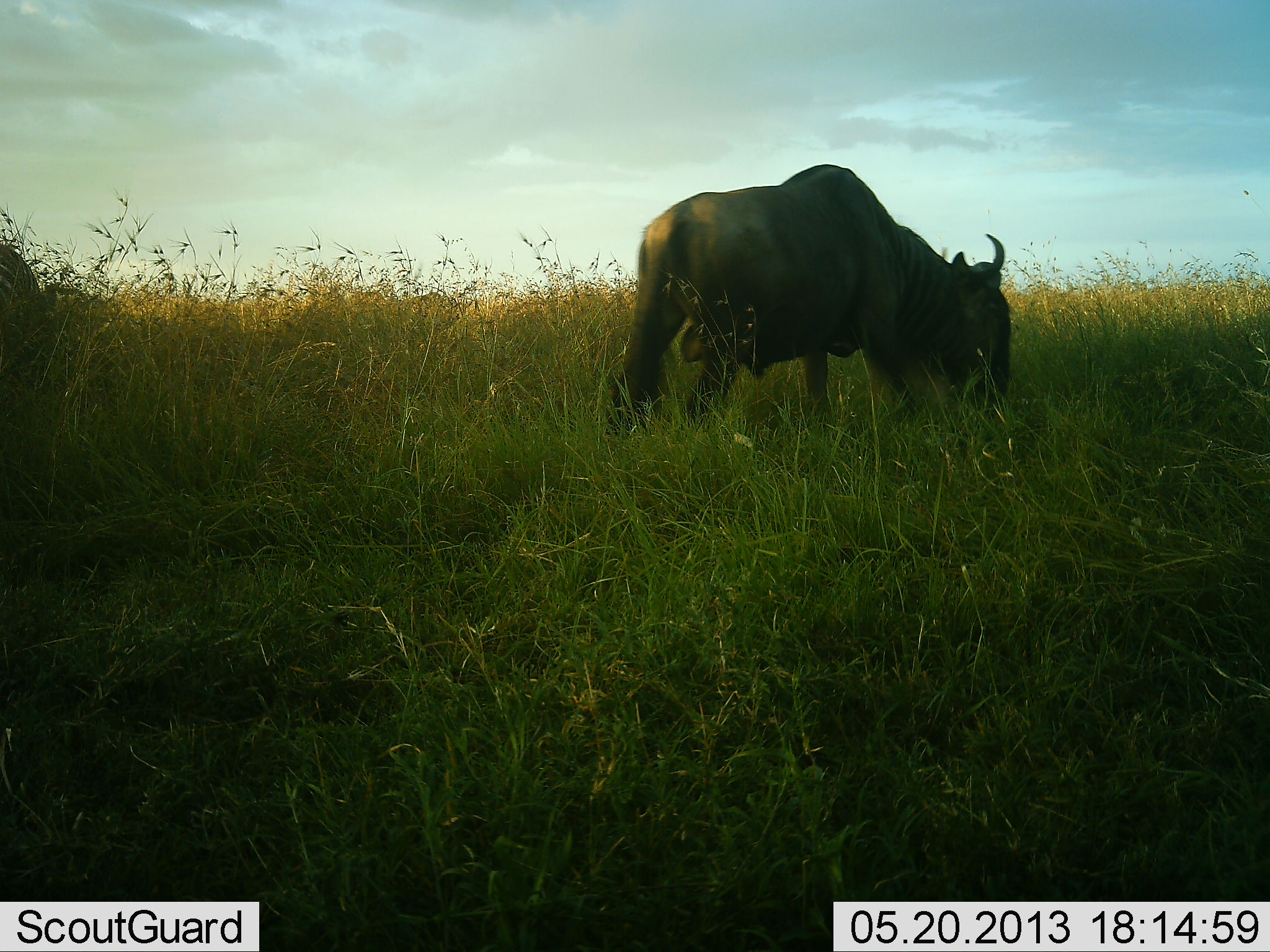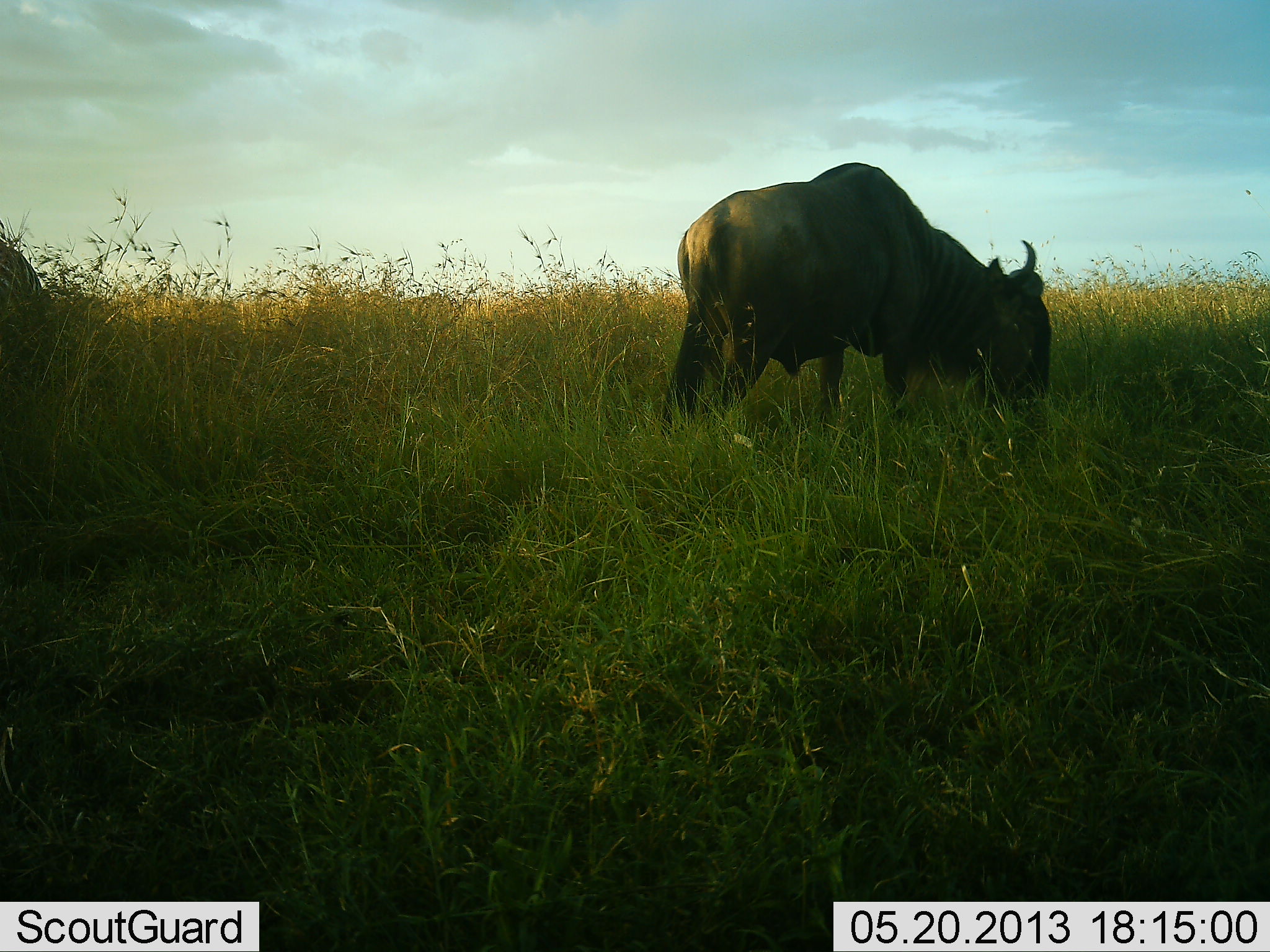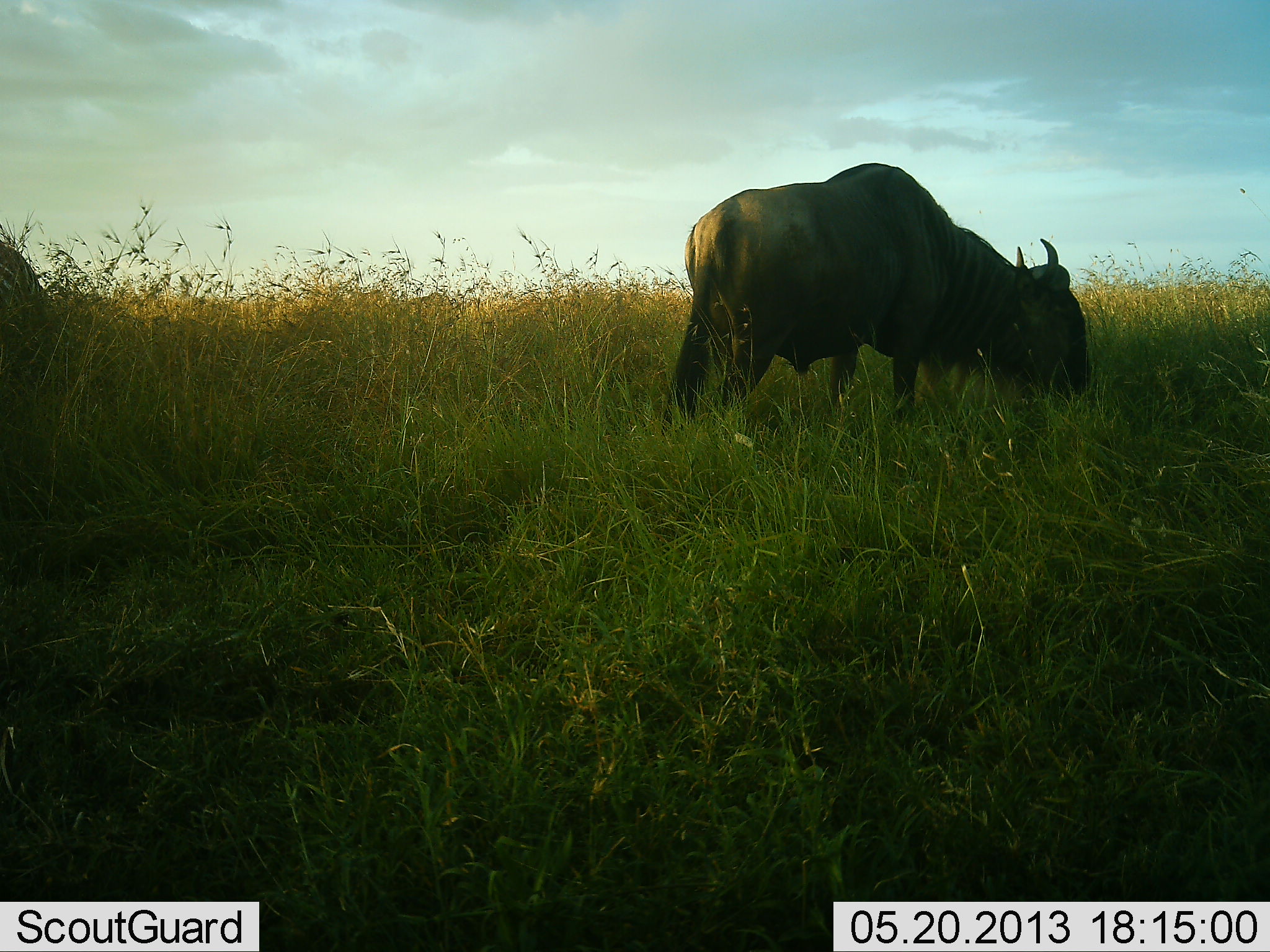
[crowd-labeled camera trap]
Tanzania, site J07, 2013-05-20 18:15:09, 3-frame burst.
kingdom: Animalia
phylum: Chordata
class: Mammalia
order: Artiodactyla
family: Bovidae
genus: Connochaetes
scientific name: Connochaetes taurinus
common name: blue wildebeest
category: wildebeest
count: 1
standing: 8%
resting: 0%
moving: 8%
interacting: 0%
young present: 0%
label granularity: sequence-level